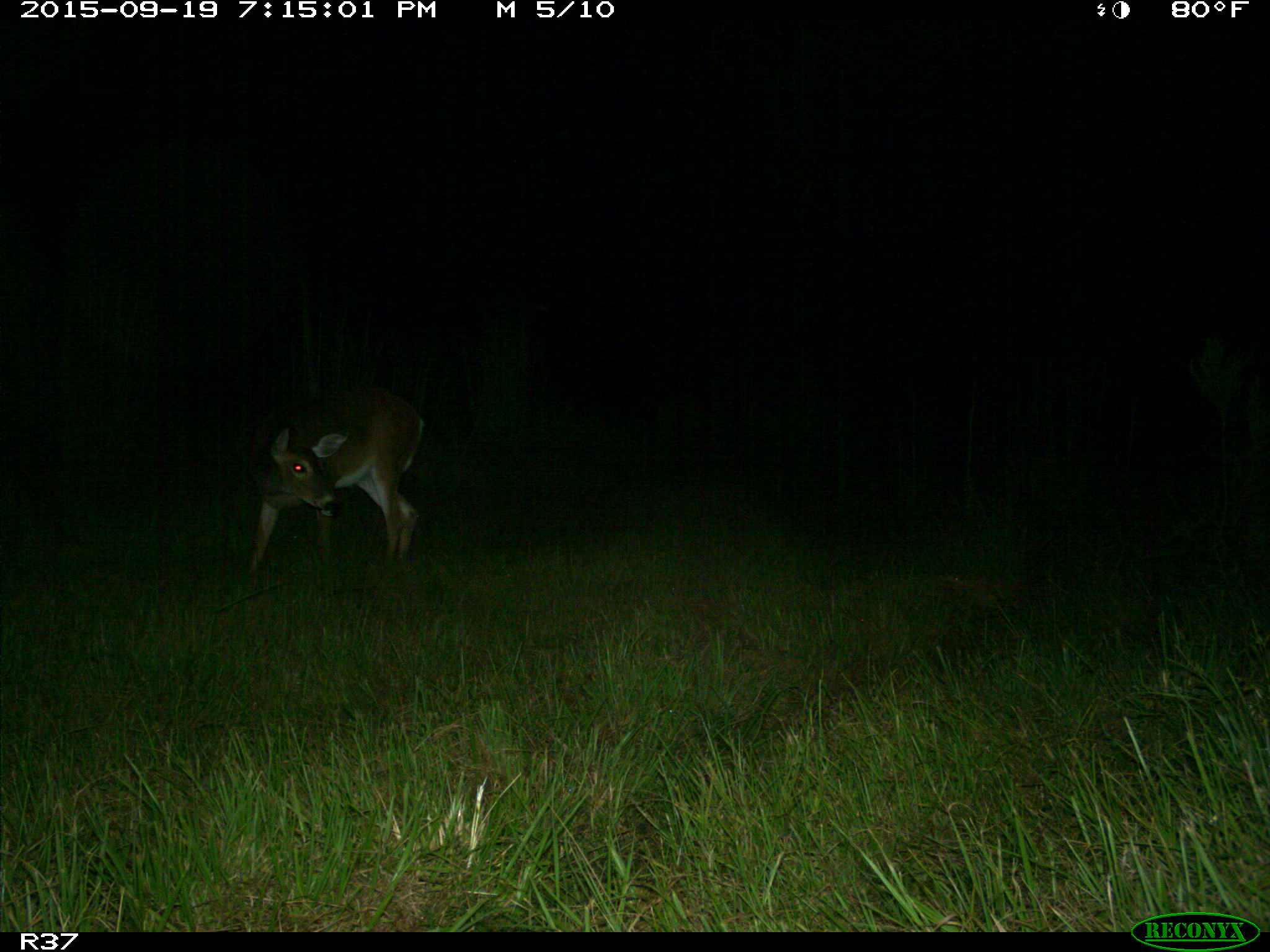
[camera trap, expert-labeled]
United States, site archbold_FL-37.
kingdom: Animalia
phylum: Chordata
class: Mammalia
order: Artiodactyla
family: Cervidae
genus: Odocoileus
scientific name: Odocoileus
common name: deer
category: unidentified deer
Unidentified deer (deer) (Odocoileus).